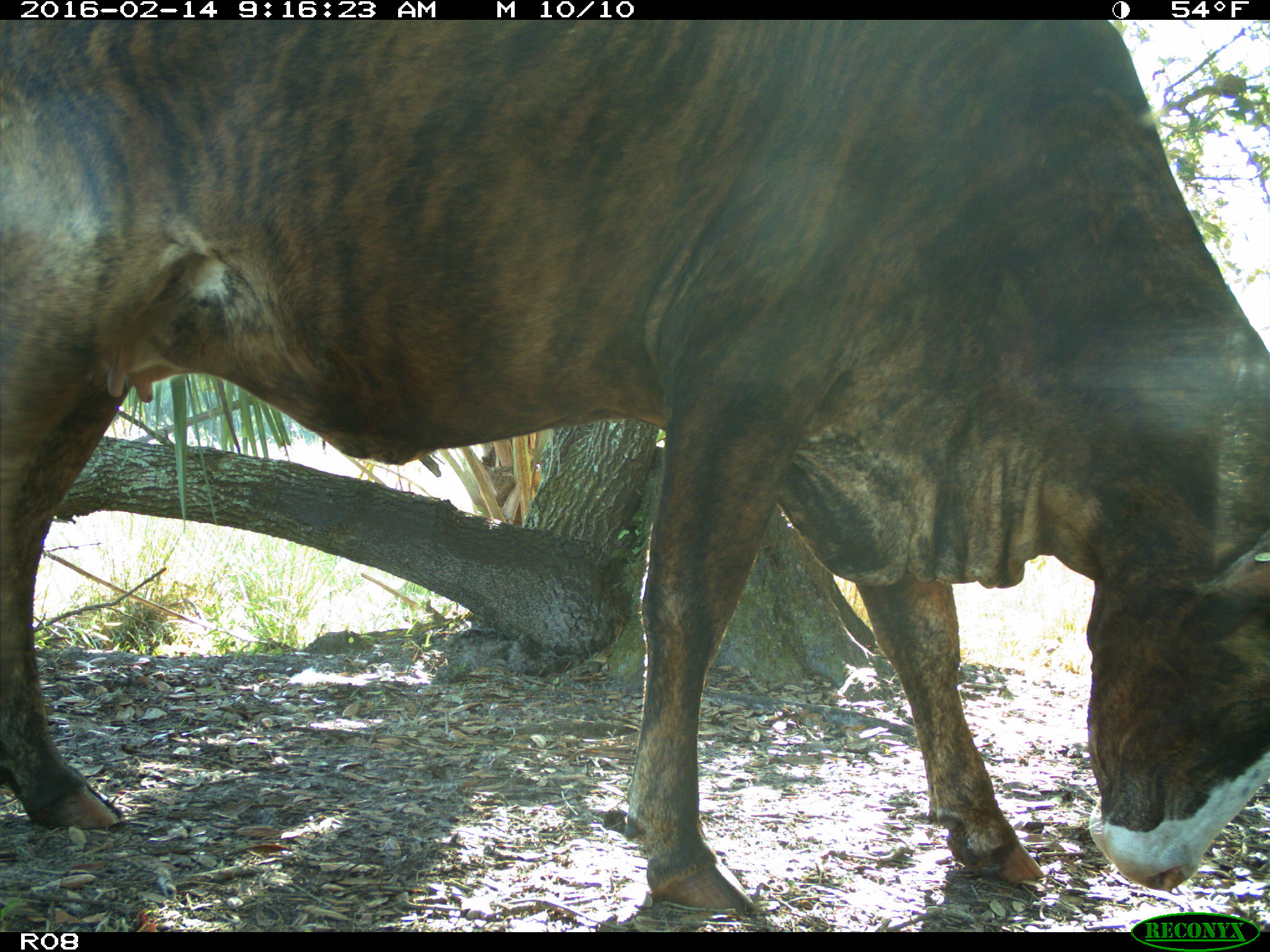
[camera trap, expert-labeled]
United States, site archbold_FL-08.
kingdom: Animalia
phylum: Chordata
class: Mammalia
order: Artiodactyla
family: Bovidae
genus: Bos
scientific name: Bos taurus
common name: domestic cow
Bos taurus (domestic cow).